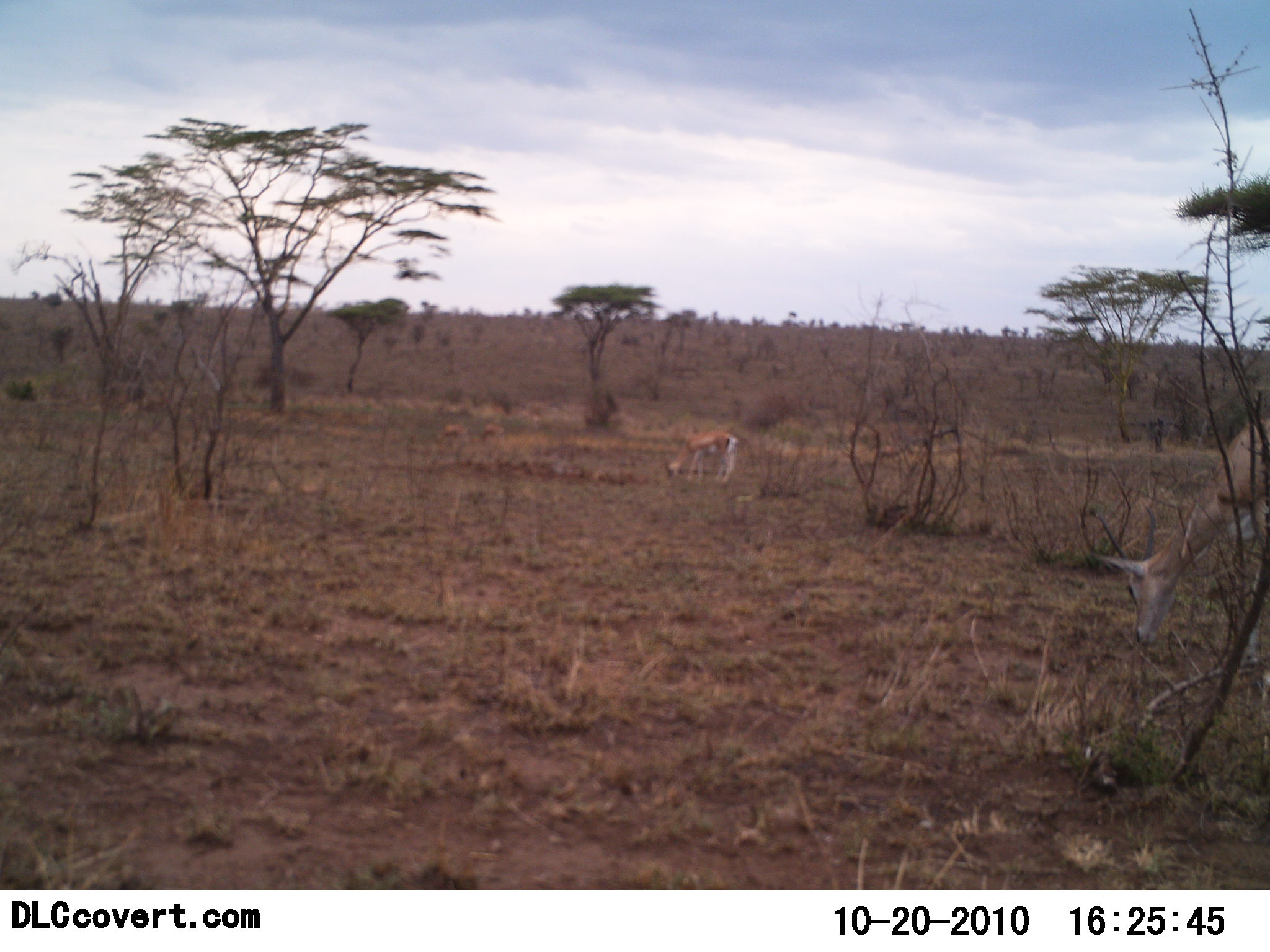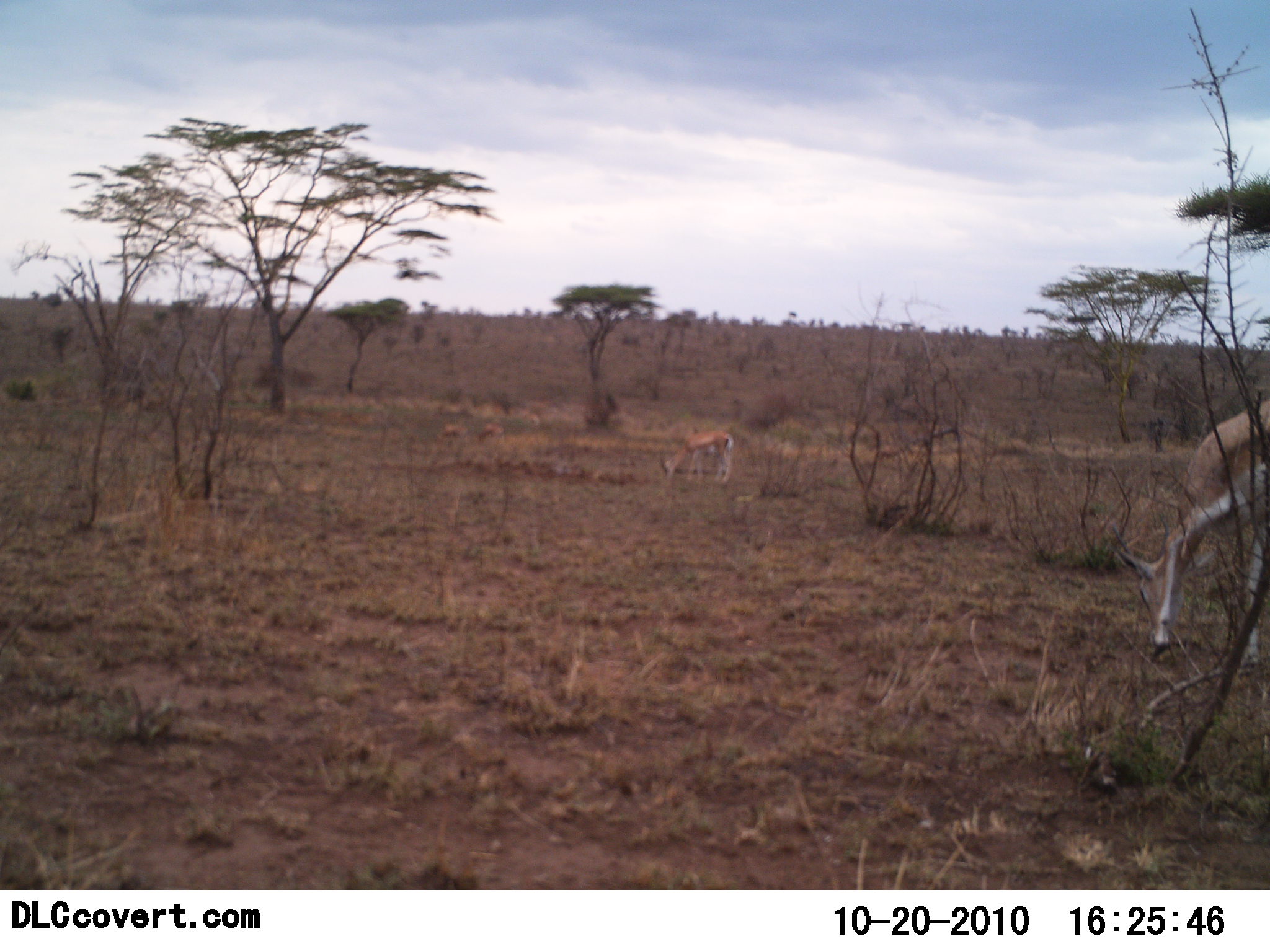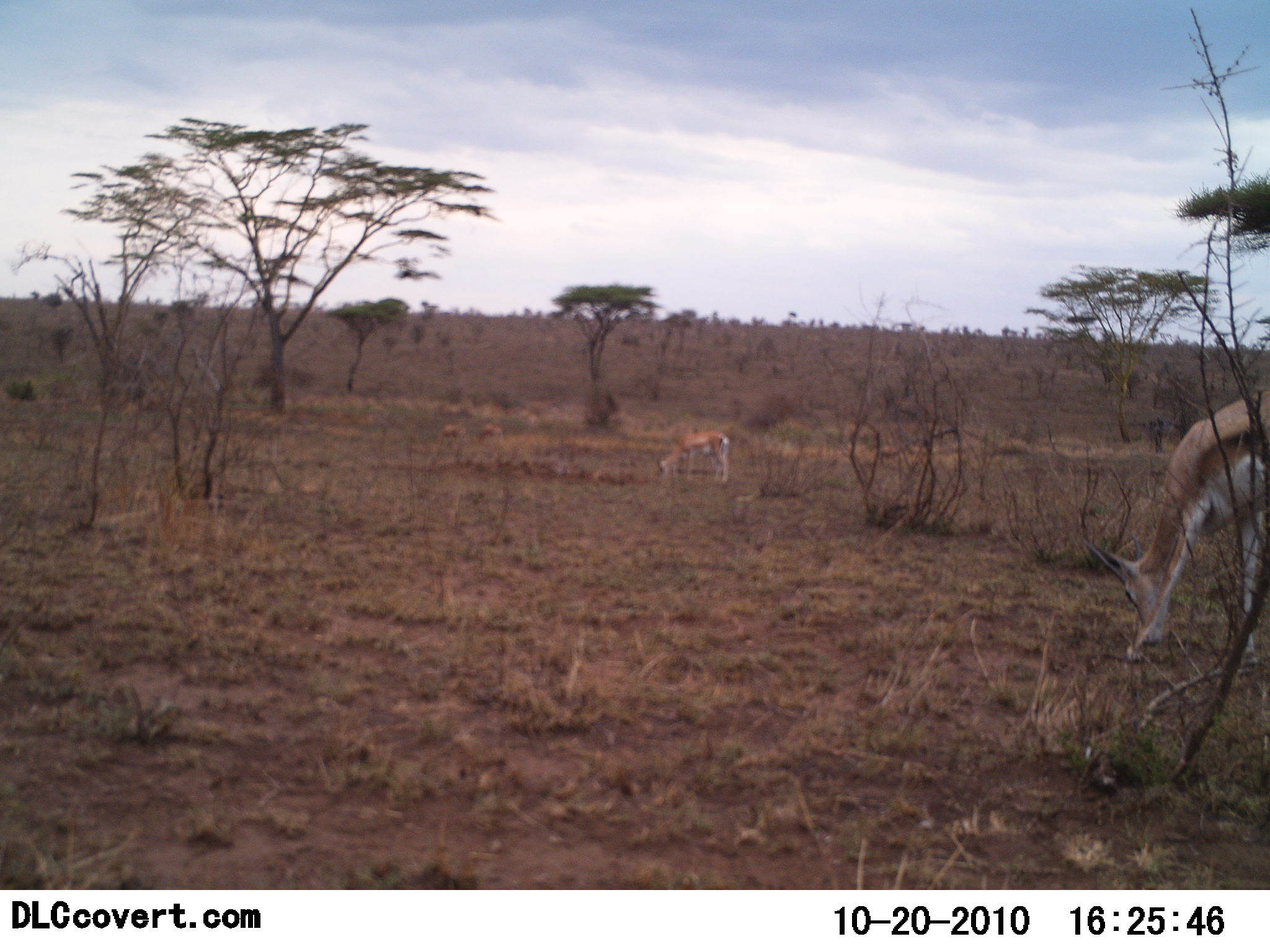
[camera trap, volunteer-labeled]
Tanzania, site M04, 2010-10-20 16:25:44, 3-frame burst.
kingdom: Animalia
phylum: Chordata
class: Mammalia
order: Artiodactyla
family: Bovidae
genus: Nanger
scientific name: Nanger granti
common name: grant's gazelle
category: gazellegrants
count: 2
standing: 31%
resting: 0%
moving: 8%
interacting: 0%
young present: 8%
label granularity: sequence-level